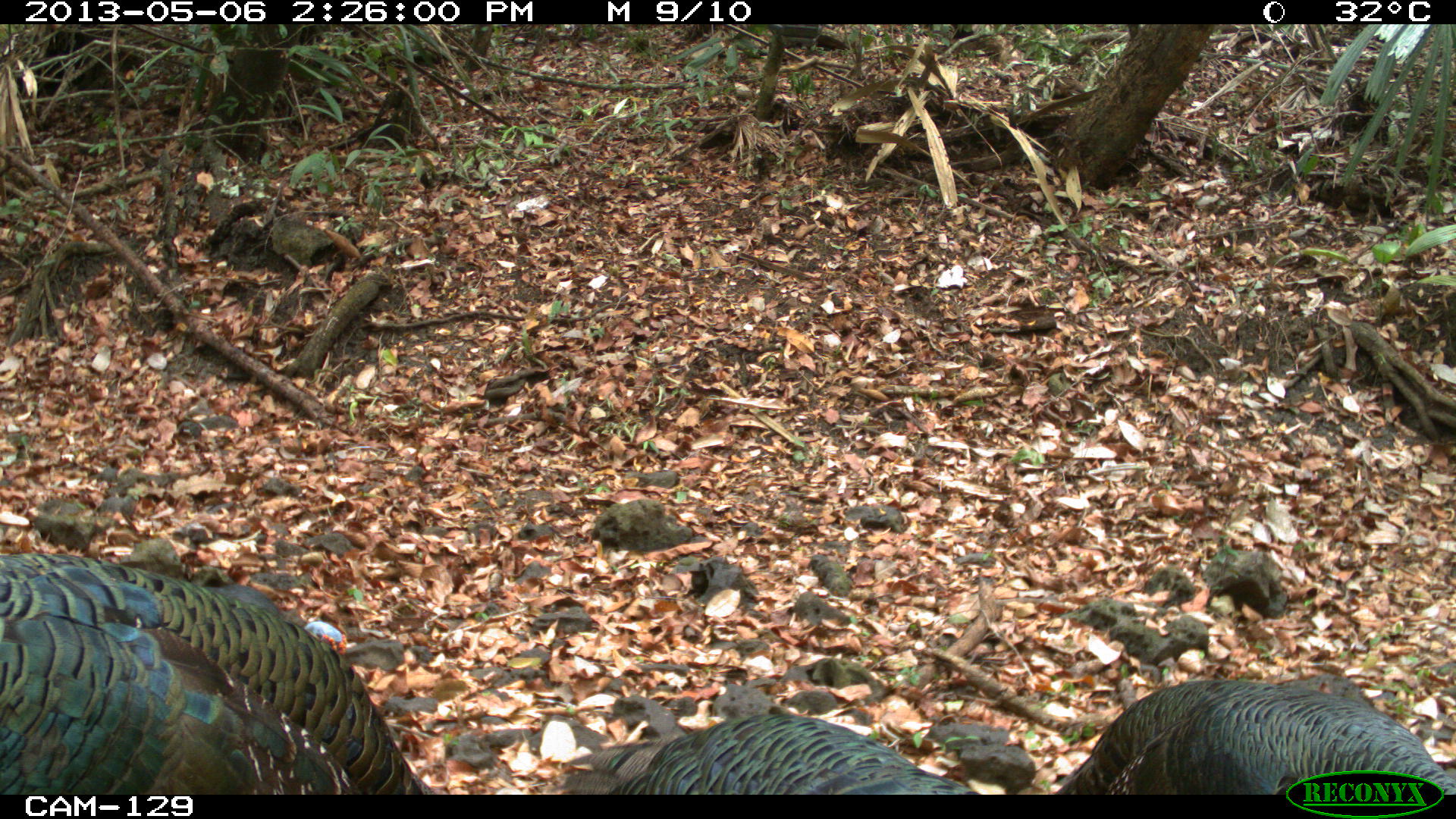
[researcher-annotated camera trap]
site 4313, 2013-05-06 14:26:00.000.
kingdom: Animalia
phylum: Chordata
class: Aves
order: Galliformes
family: Phasianidae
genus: Meleagris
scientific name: Meleagris ocellata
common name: ocellated turkey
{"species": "Meleagris ocellata (ocellated turkey)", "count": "4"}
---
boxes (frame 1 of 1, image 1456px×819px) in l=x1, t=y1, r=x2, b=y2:
meleagris ocellata: l=0, t=548, r=436, b=794; l=1050, t=670, r=1456, b=795; l=555, t=709, r=985, b=793